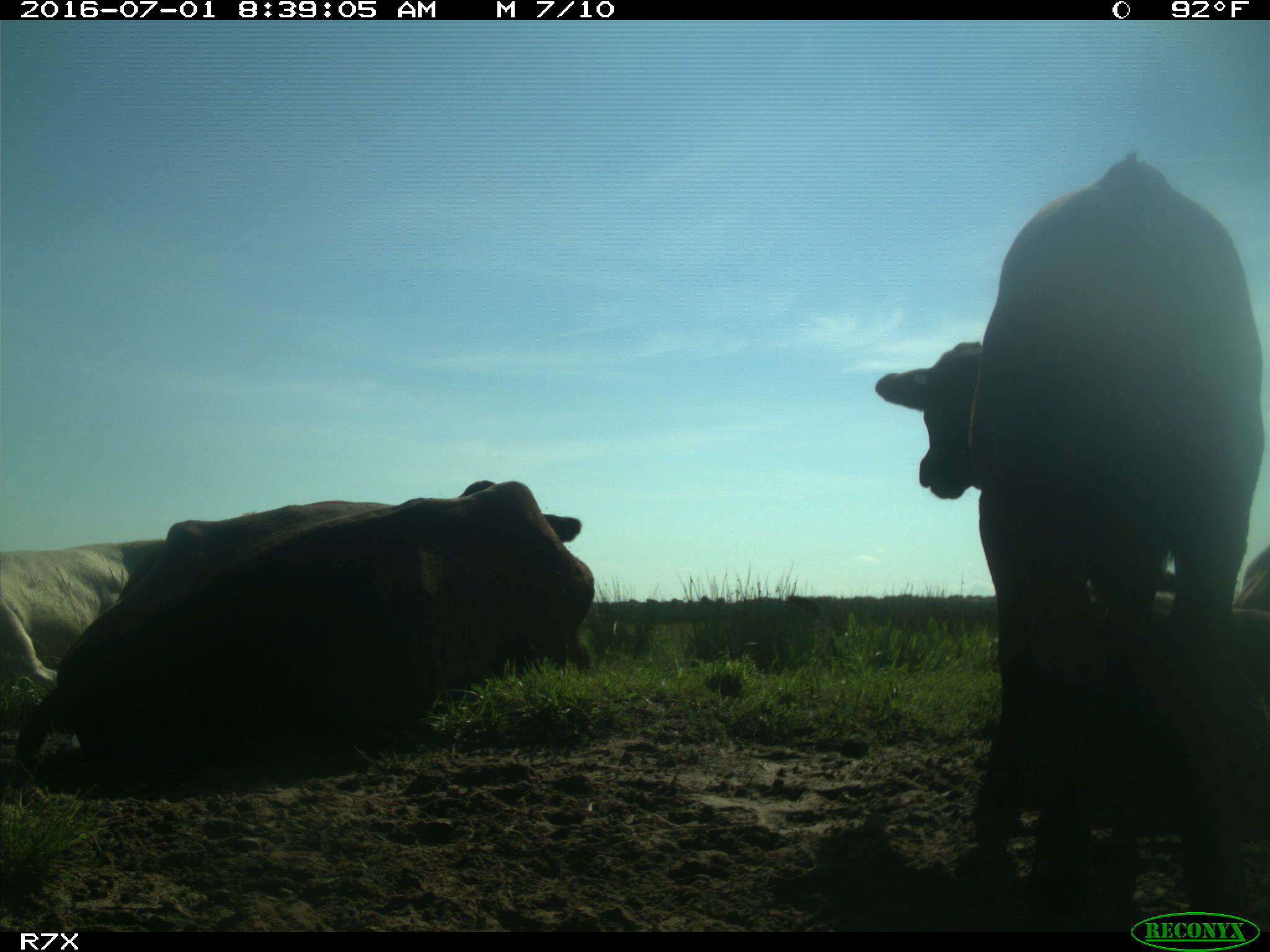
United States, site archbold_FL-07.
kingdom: Animalia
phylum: Chordata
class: Mammalia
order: Artiodactyla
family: Bovidae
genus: Bos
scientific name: Bos taurus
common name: domestic cow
Bos taurus (domestic cow).